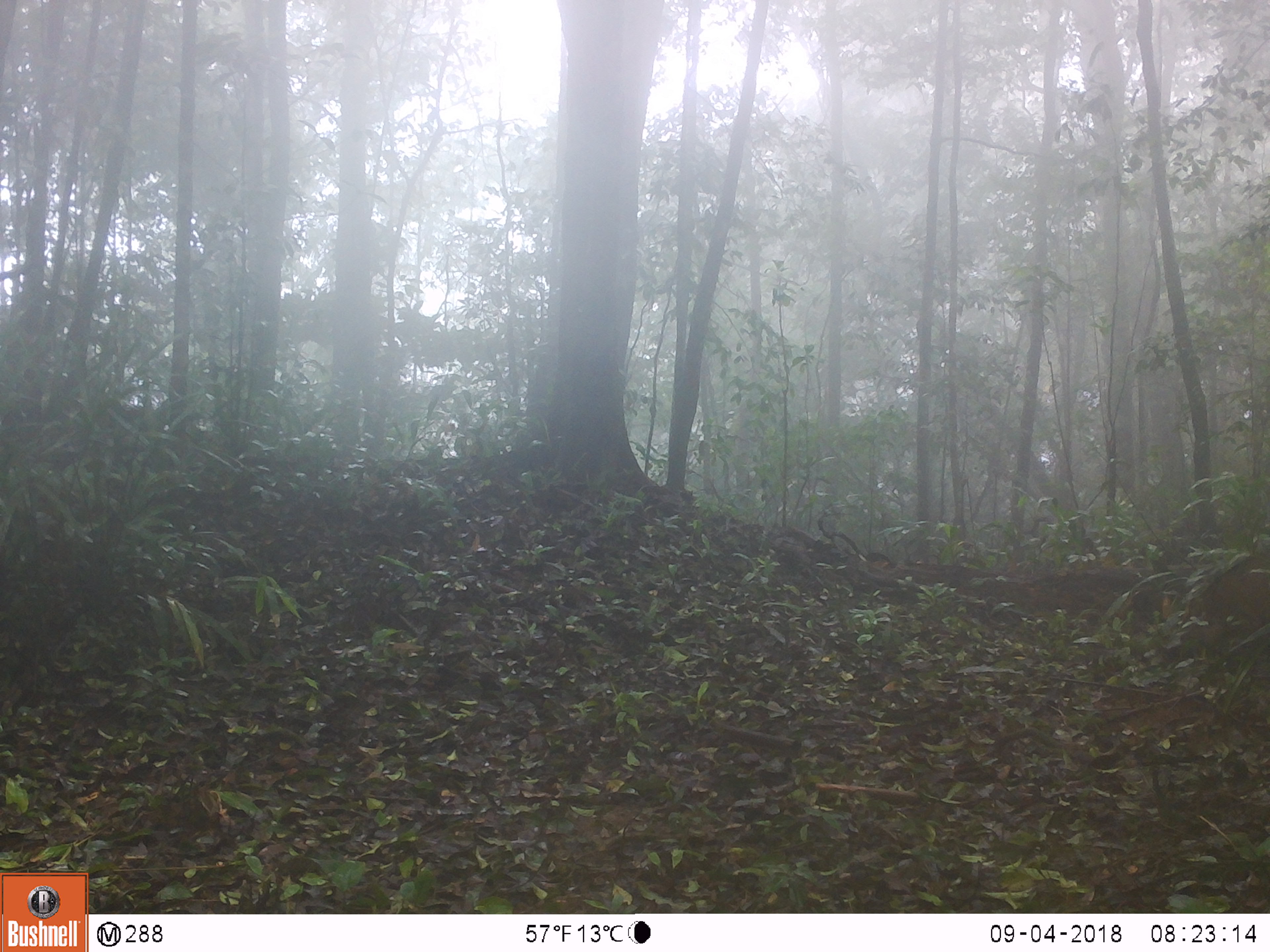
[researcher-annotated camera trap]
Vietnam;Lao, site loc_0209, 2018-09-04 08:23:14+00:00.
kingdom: Animalia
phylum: Chordata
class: Mammalia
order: Artiodactyla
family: Suidae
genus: Sus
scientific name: Sus scrofa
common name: eurasian wild pig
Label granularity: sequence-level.